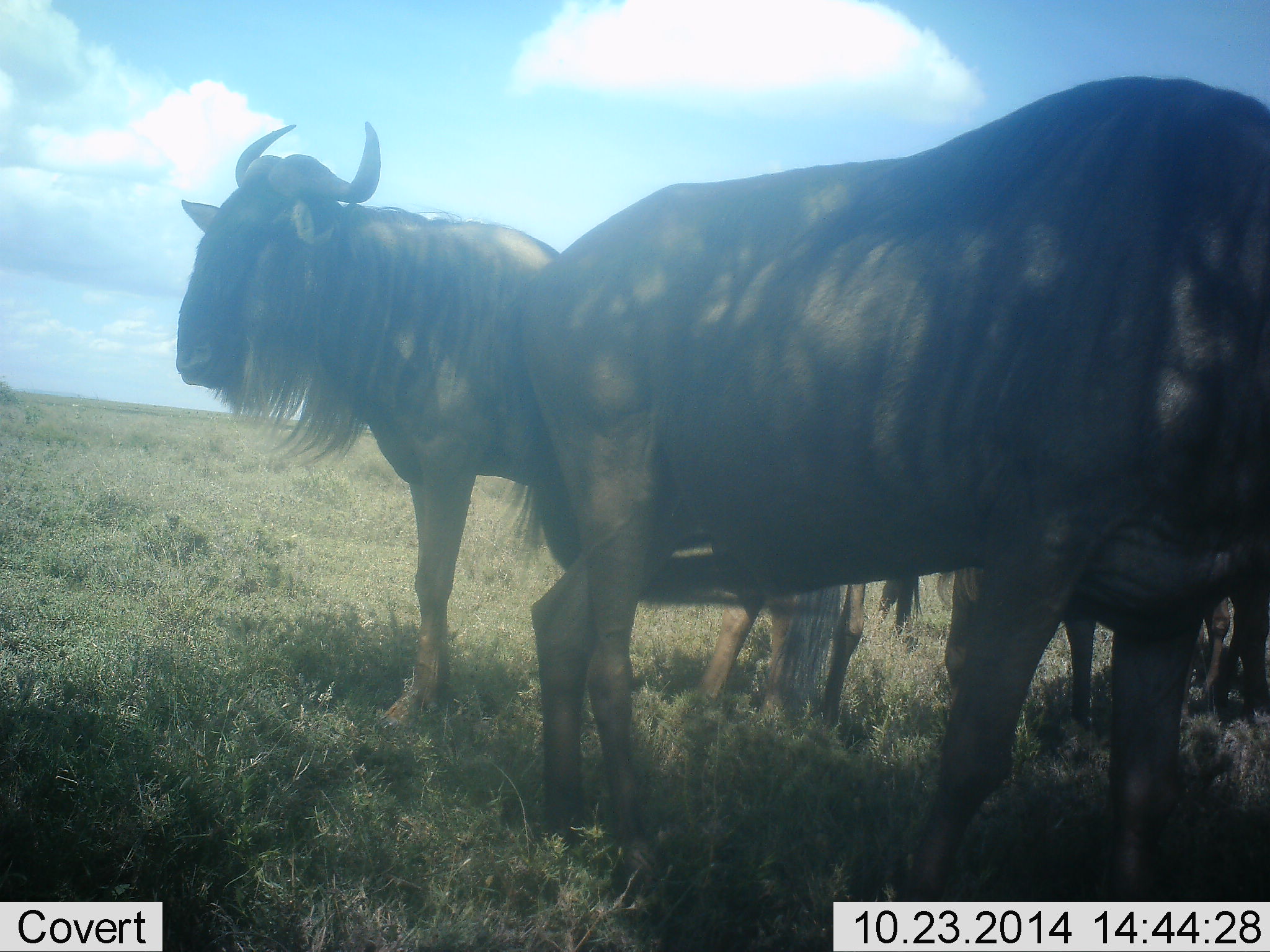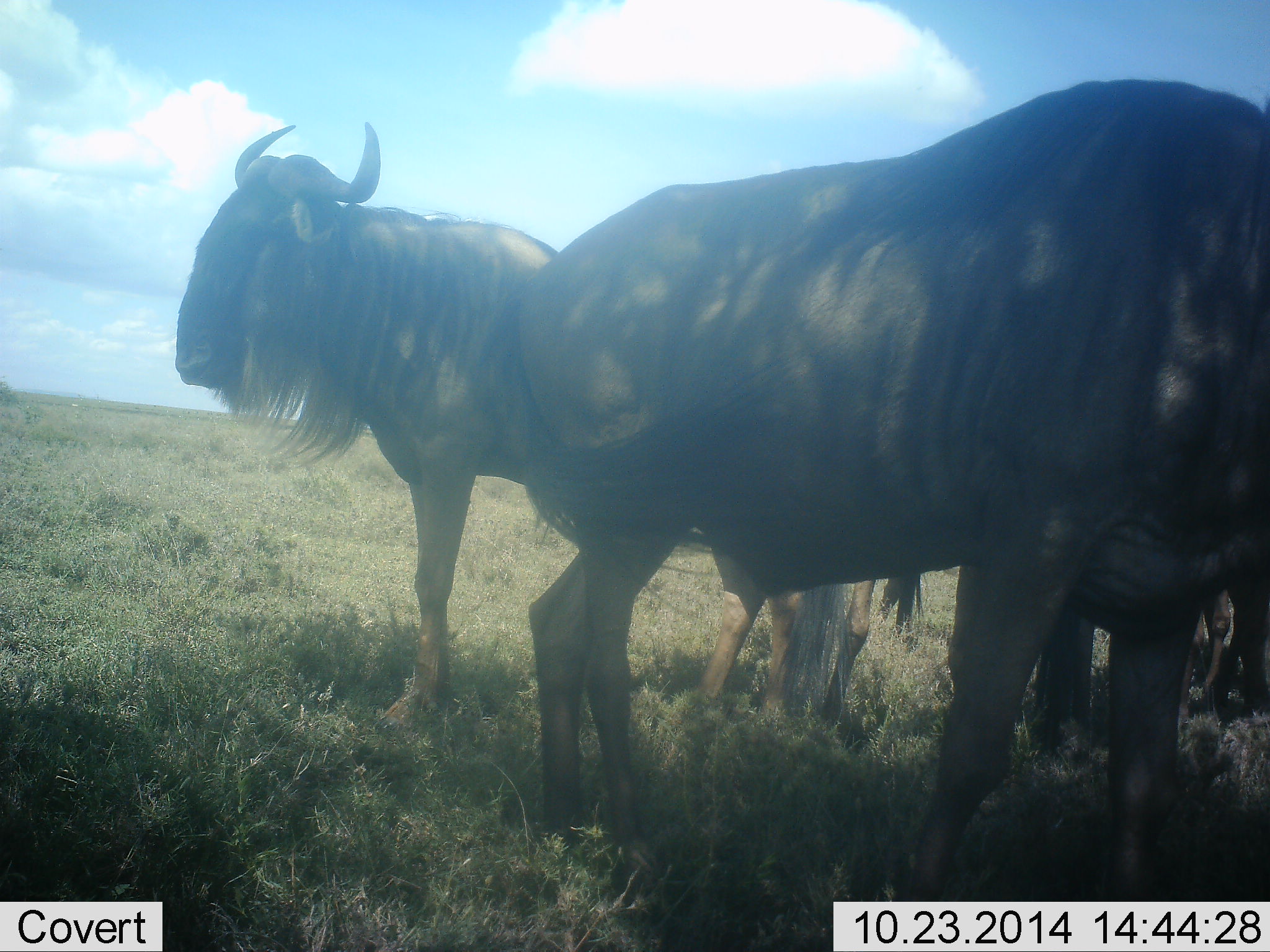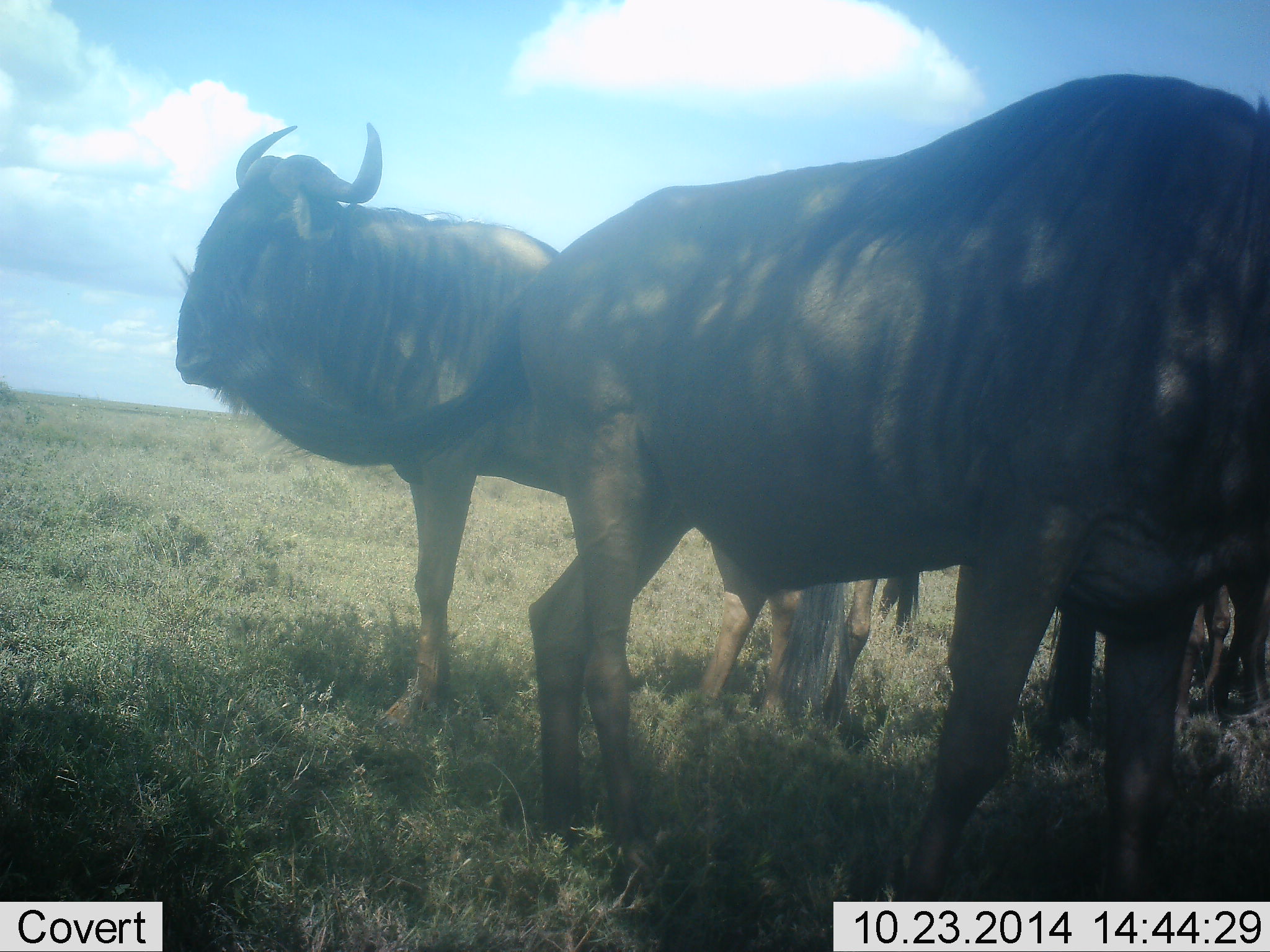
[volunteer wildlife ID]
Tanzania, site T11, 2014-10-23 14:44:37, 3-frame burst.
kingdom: Animalia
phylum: Chordata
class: Mammalia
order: Artiodactyla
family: Bovidae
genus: Connochaetes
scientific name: Connochaetes taurinus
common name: blue wildebeest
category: wildebeest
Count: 2.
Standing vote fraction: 90%.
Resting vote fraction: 10%.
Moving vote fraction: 0%.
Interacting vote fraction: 0%.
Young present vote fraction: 0%.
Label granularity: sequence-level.